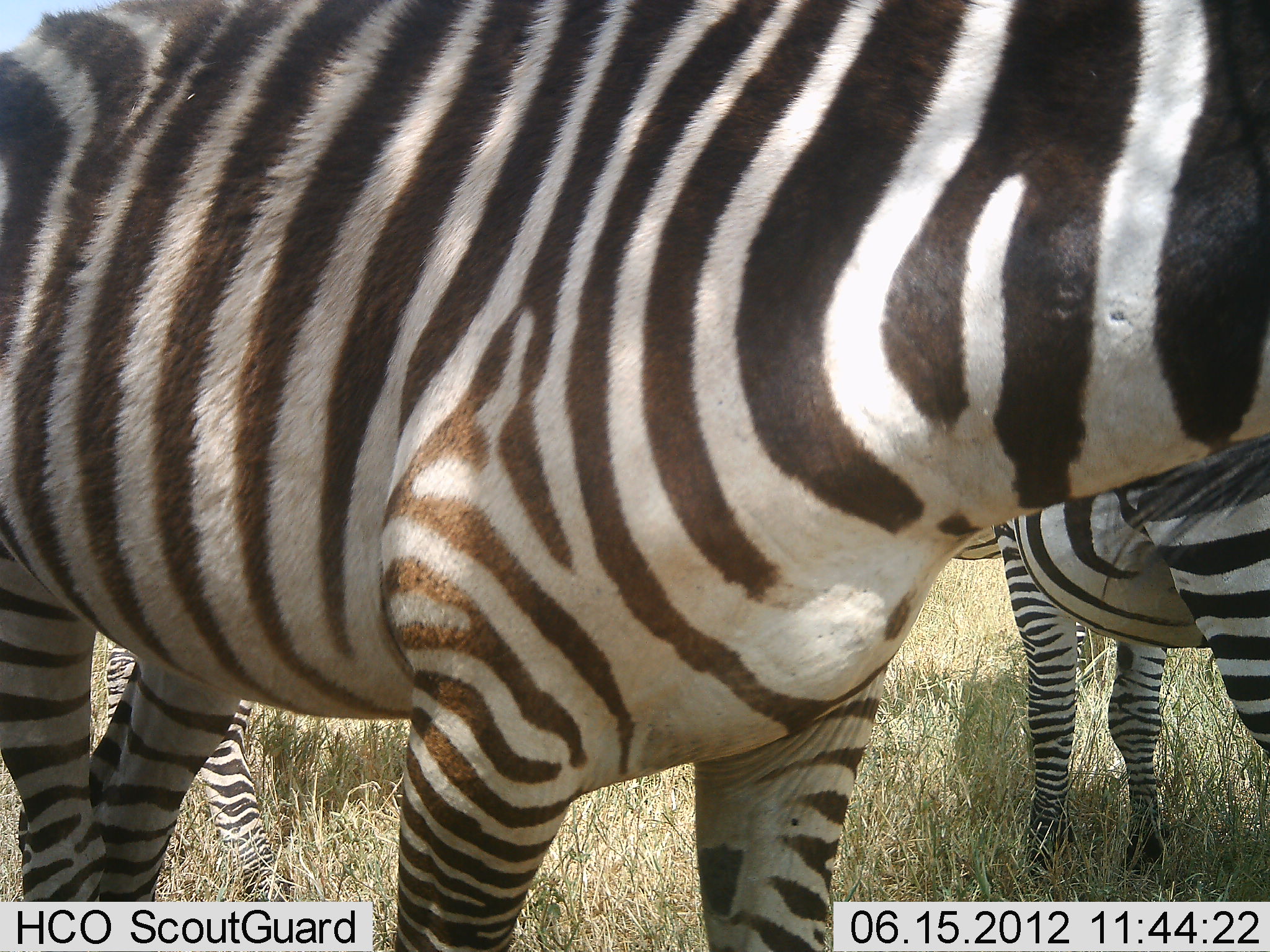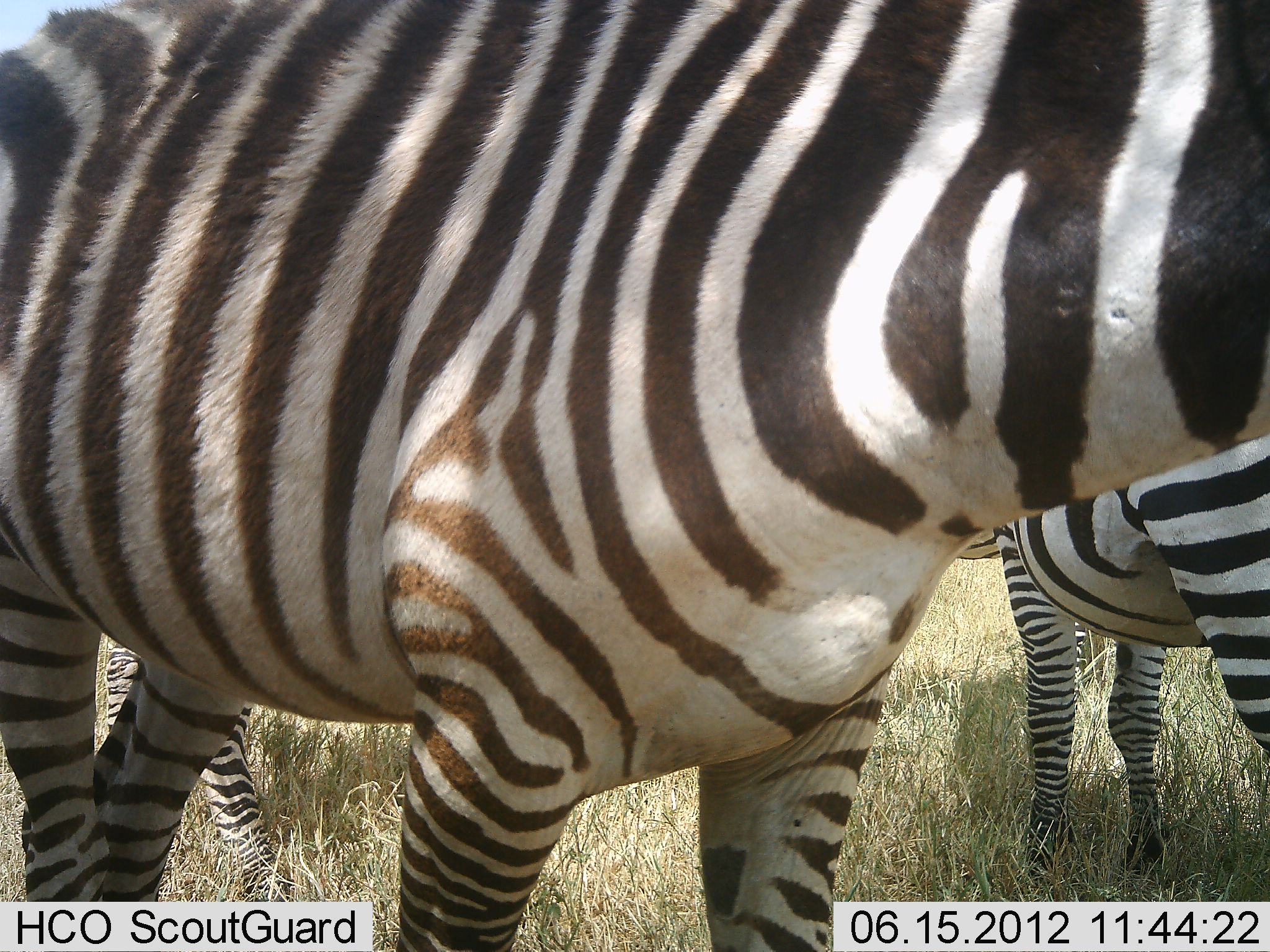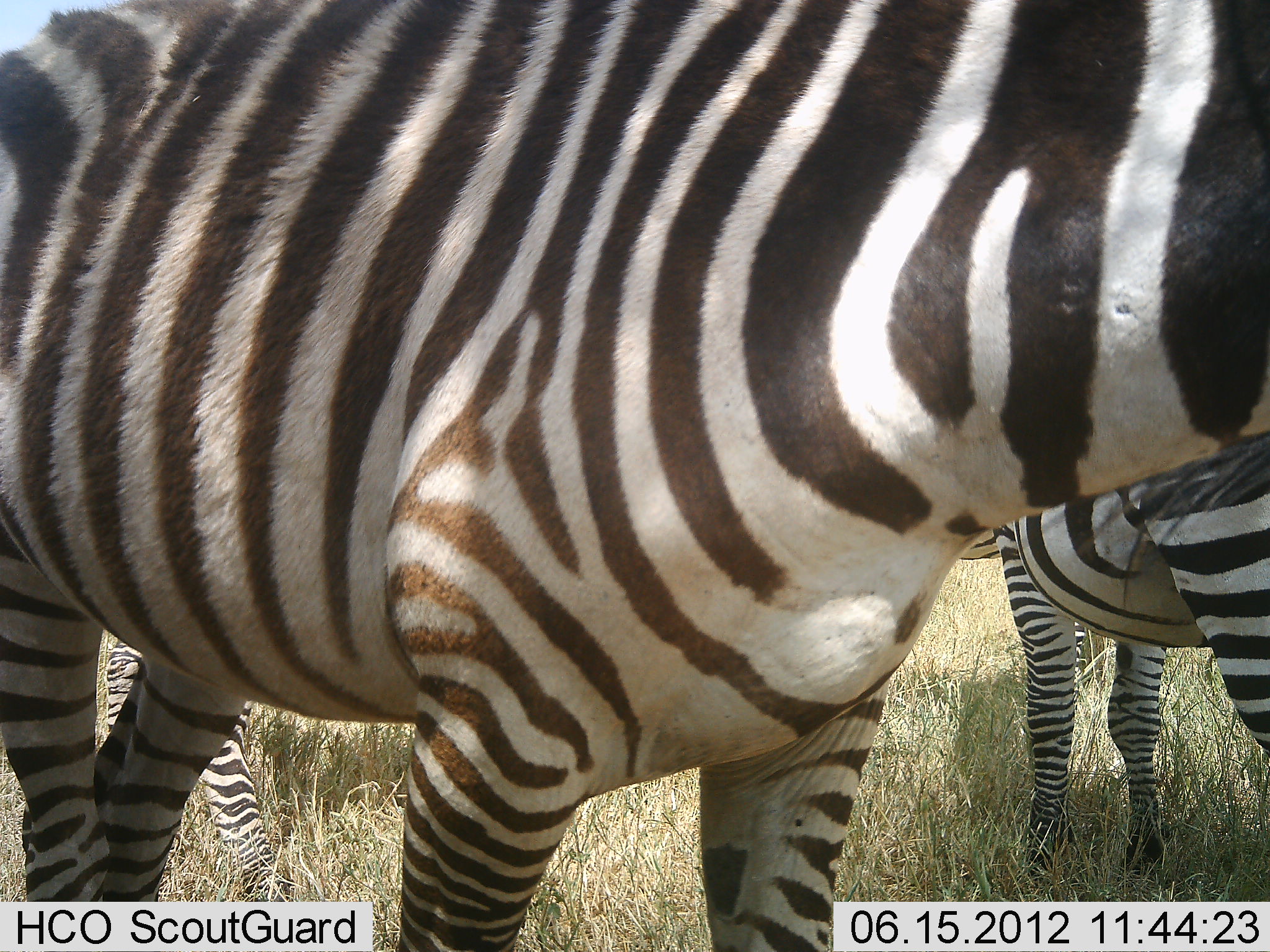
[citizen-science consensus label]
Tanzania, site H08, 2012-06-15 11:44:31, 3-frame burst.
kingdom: Animalia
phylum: Chordata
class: Mammalia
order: Perissodactyla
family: Equidae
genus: Equus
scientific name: Equus quagga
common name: plains zebra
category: zebra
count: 3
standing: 100%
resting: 0%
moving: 0%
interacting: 0%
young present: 0%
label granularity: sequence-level